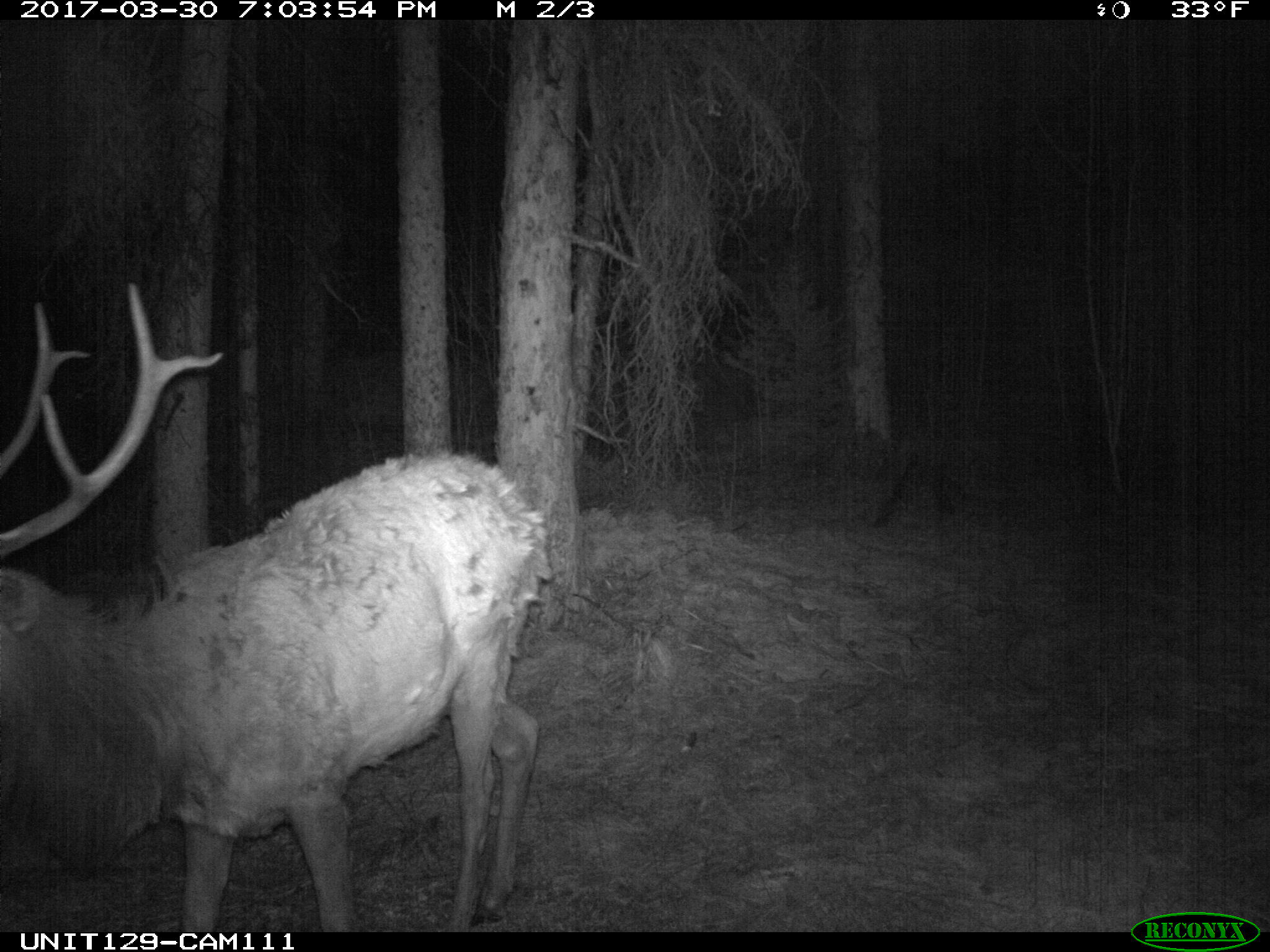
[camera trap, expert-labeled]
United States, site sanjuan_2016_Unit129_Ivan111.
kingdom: Animalia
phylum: Chordata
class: Mammalia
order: Artiodactyla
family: Cervidae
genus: Cervus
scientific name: Cervus elaphus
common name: red deer